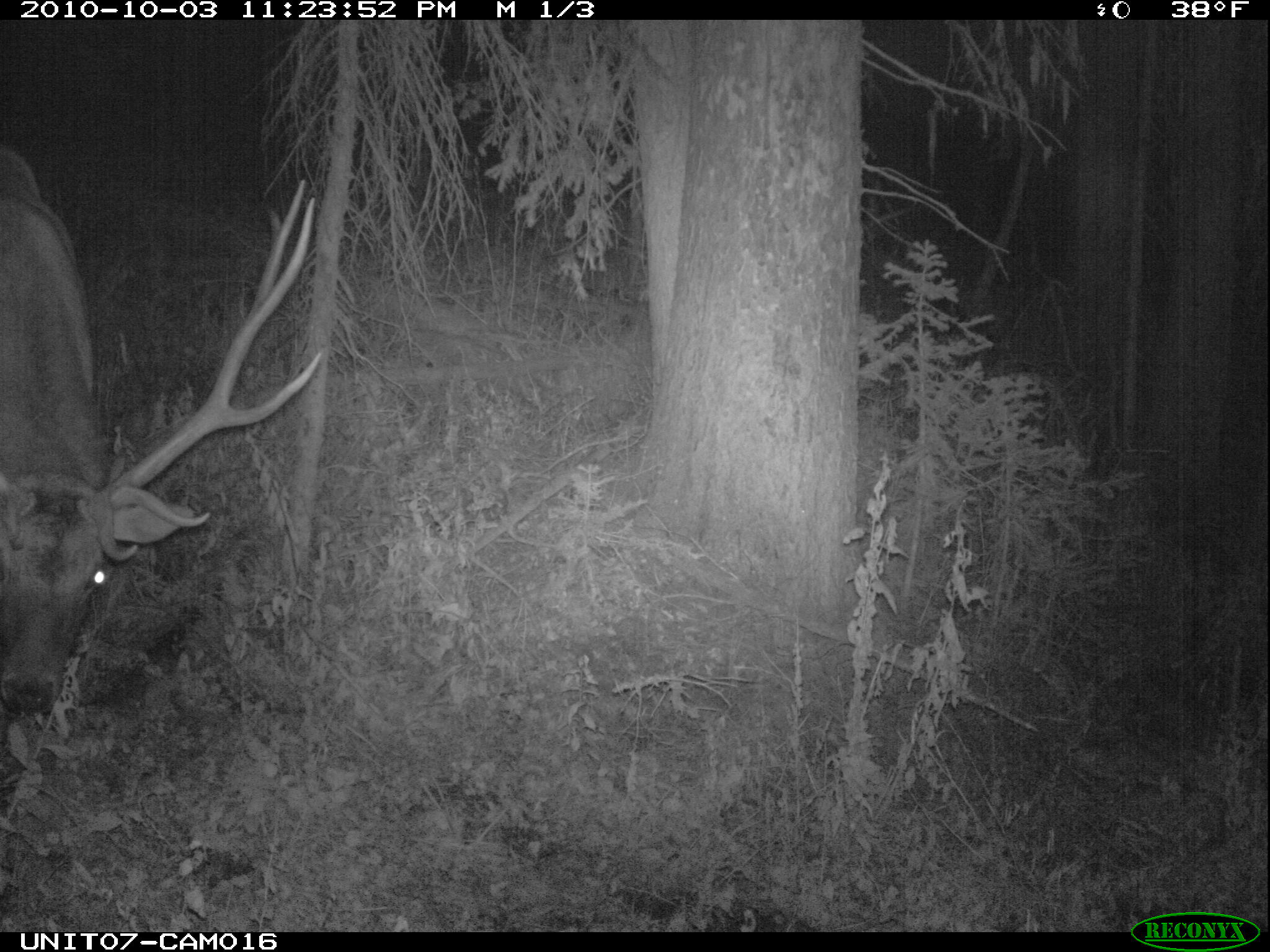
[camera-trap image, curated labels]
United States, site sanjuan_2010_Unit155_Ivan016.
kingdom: Animalia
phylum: Chordata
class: Mammalia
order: Artiodactyla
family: Cervidae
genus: Cervus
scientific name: Cervus elaphus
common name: red deer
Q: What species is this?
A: Cervus elaphus (red deer).